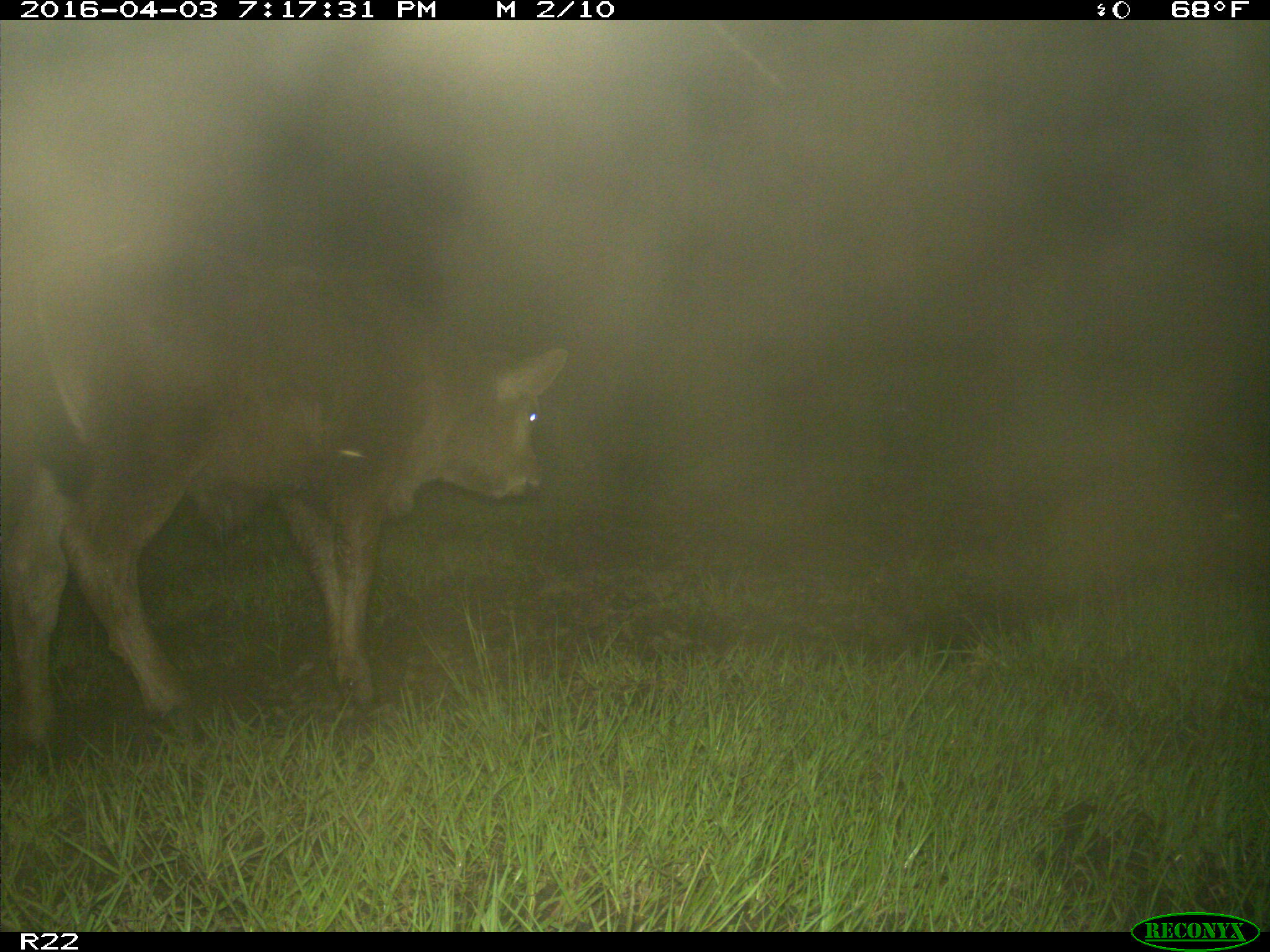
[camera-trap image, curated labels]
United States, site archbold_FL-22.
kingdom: Animalia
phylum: Chordata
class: Mammalia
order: Artiodactyla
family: Bovidae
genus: Bos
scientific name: Bos taurus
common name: domestic cow